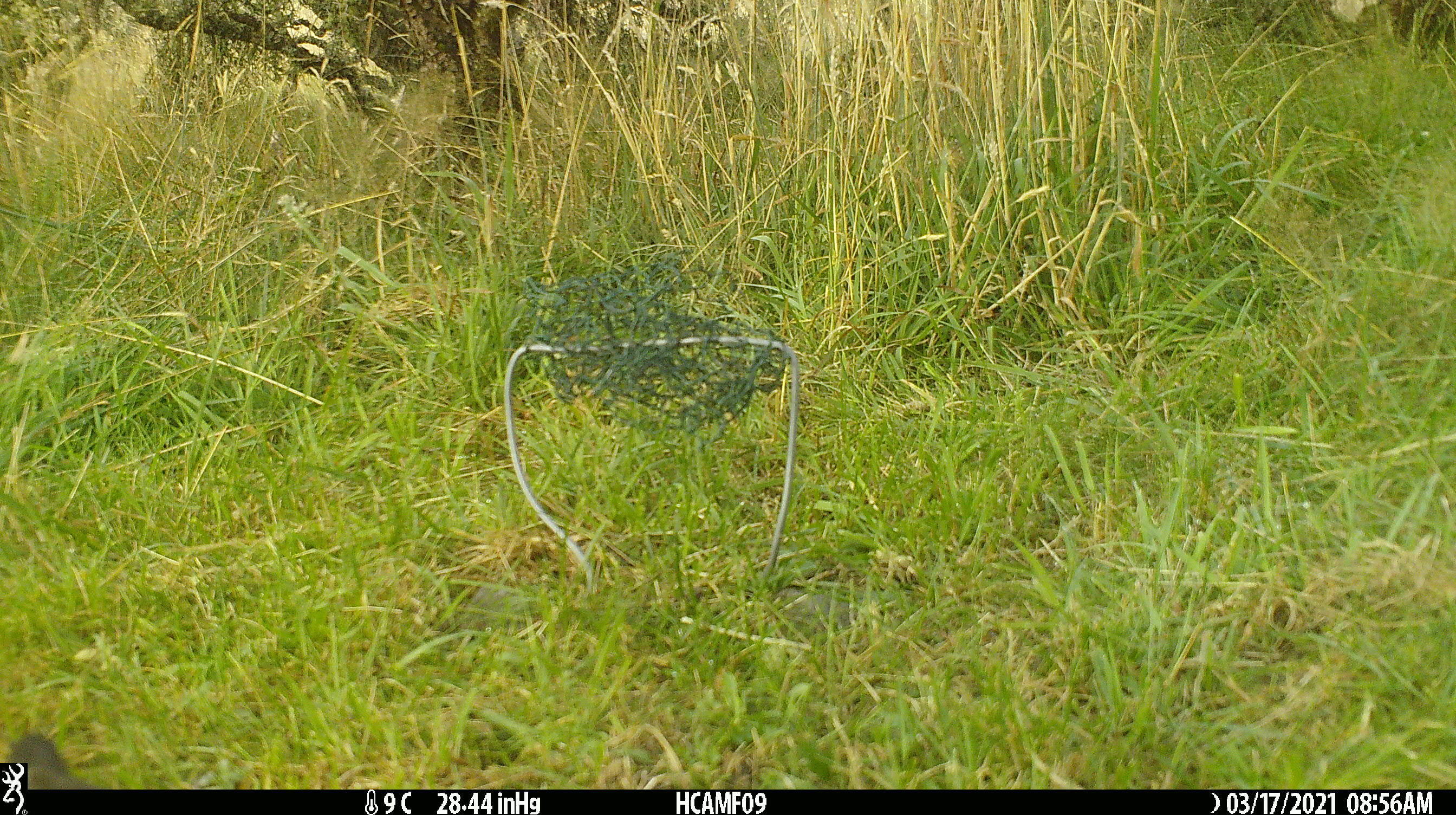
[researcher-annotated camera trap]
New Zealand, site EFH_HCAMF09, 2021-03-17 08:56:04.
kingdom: Animalia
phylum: Chordata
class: Aves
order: Passeriformes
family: Petroicidae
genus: Petroica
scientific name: Petroica australis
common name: new zealand robin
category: robin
Robin (new zealand robin) (Petroica australis).